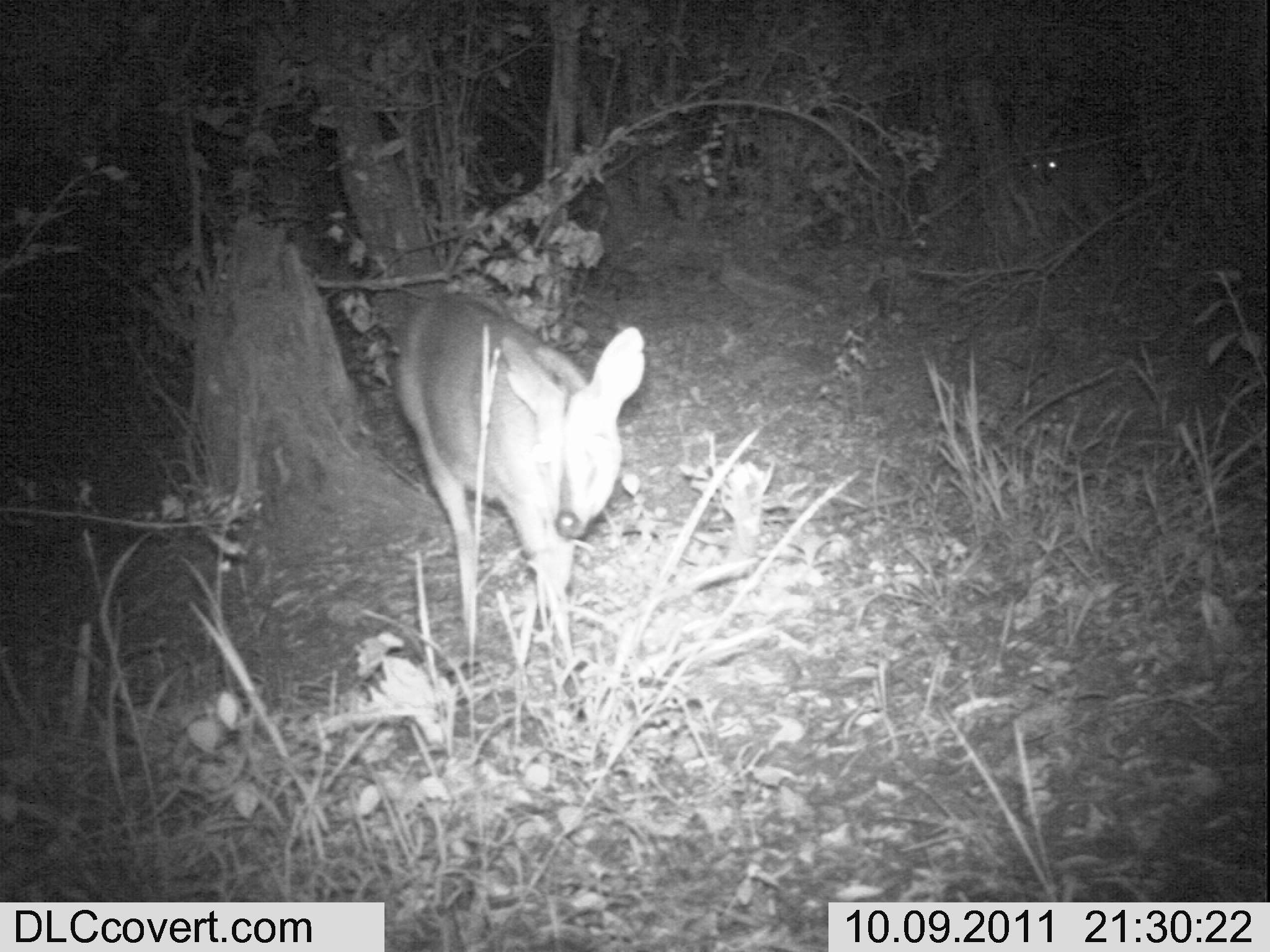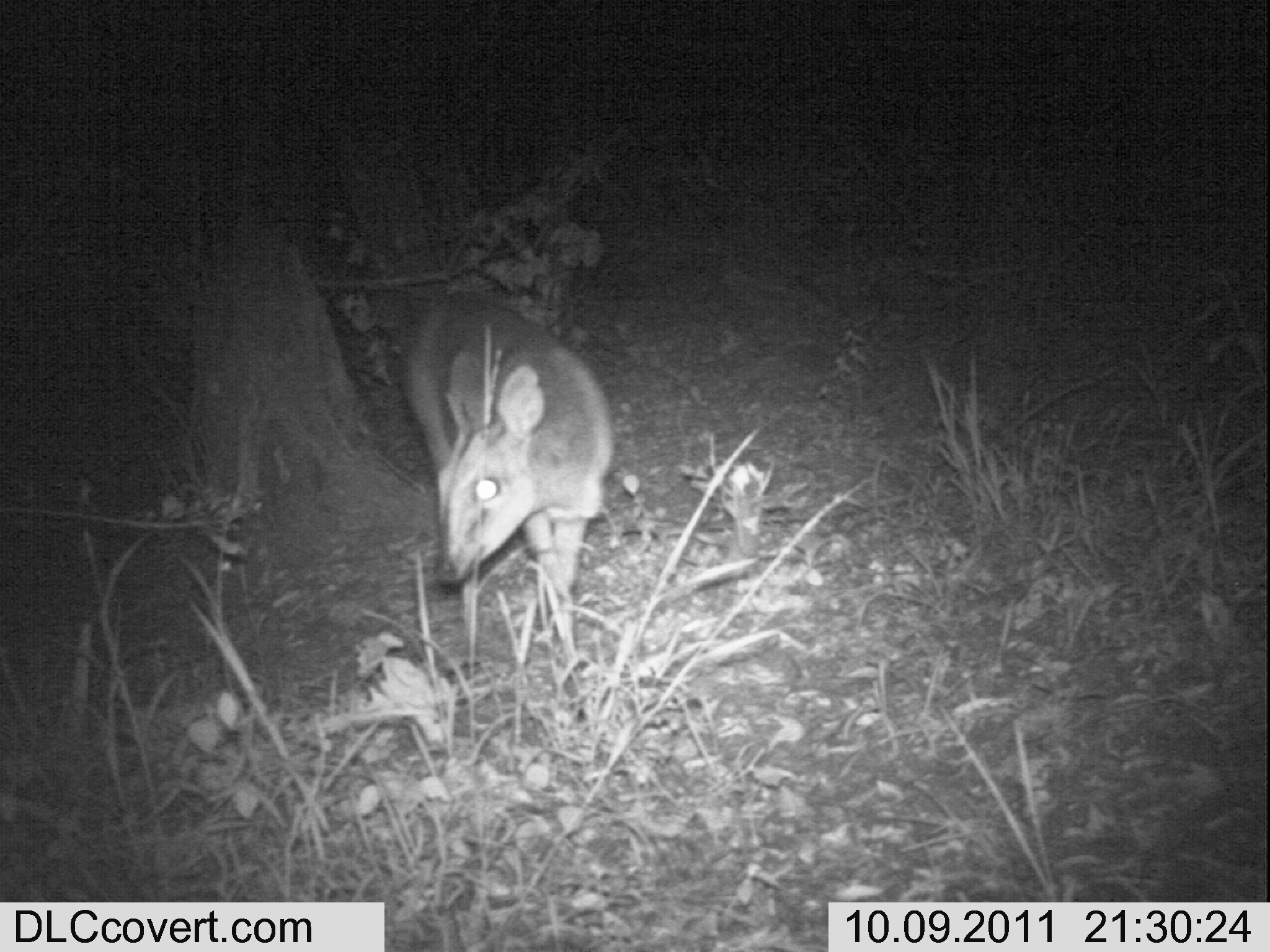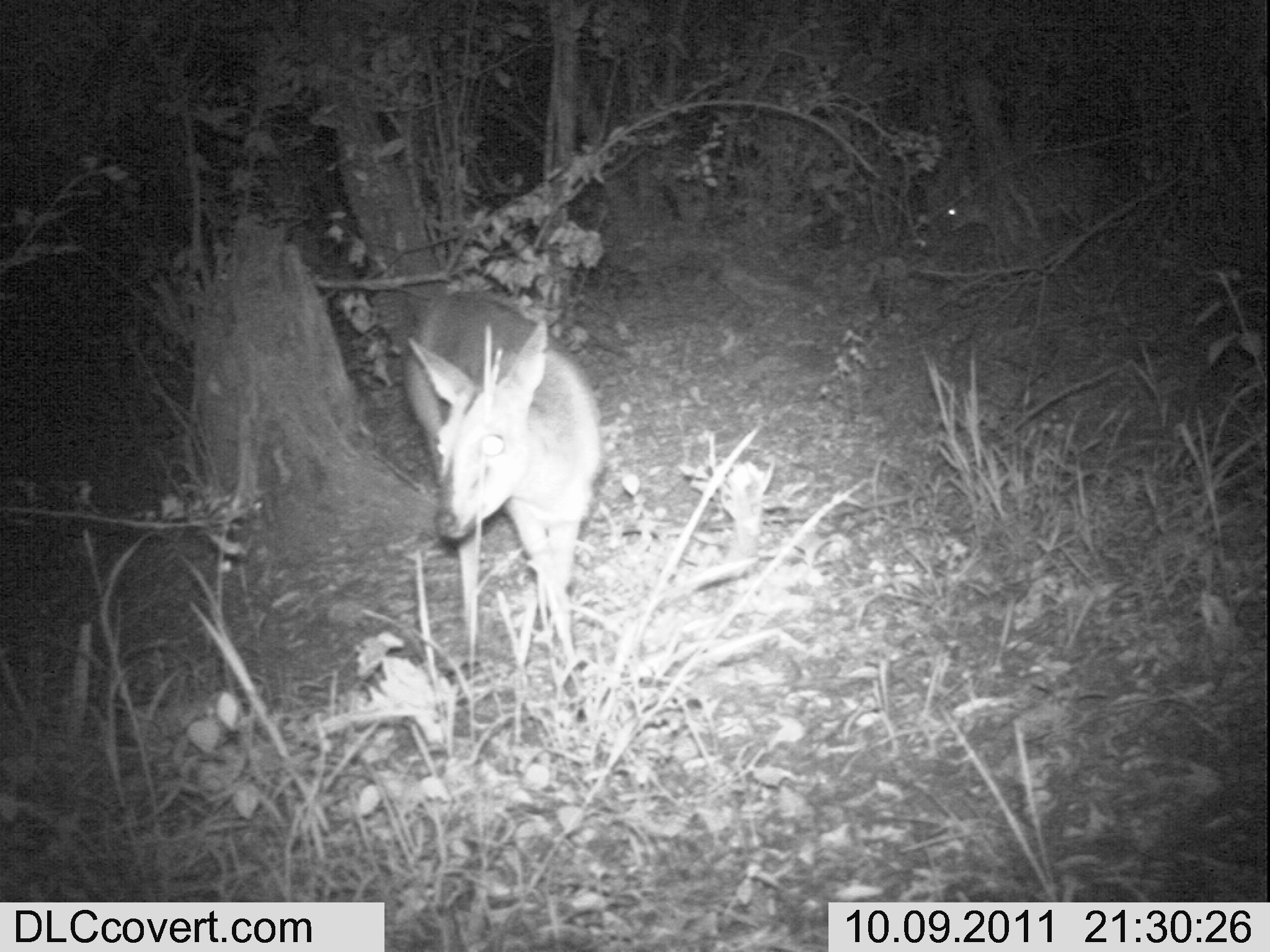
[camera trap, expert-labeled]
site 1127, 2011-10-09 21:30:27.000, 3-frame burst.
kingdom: Animalia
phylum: Chordata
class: Mammalia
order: Artiodactyla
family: Bovidae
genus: Sylvicapra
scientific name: Sylvicapra grimmia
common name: bush duiker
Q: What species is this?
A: Sylvicapra grimmia (bush duiker).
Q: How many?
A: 2.